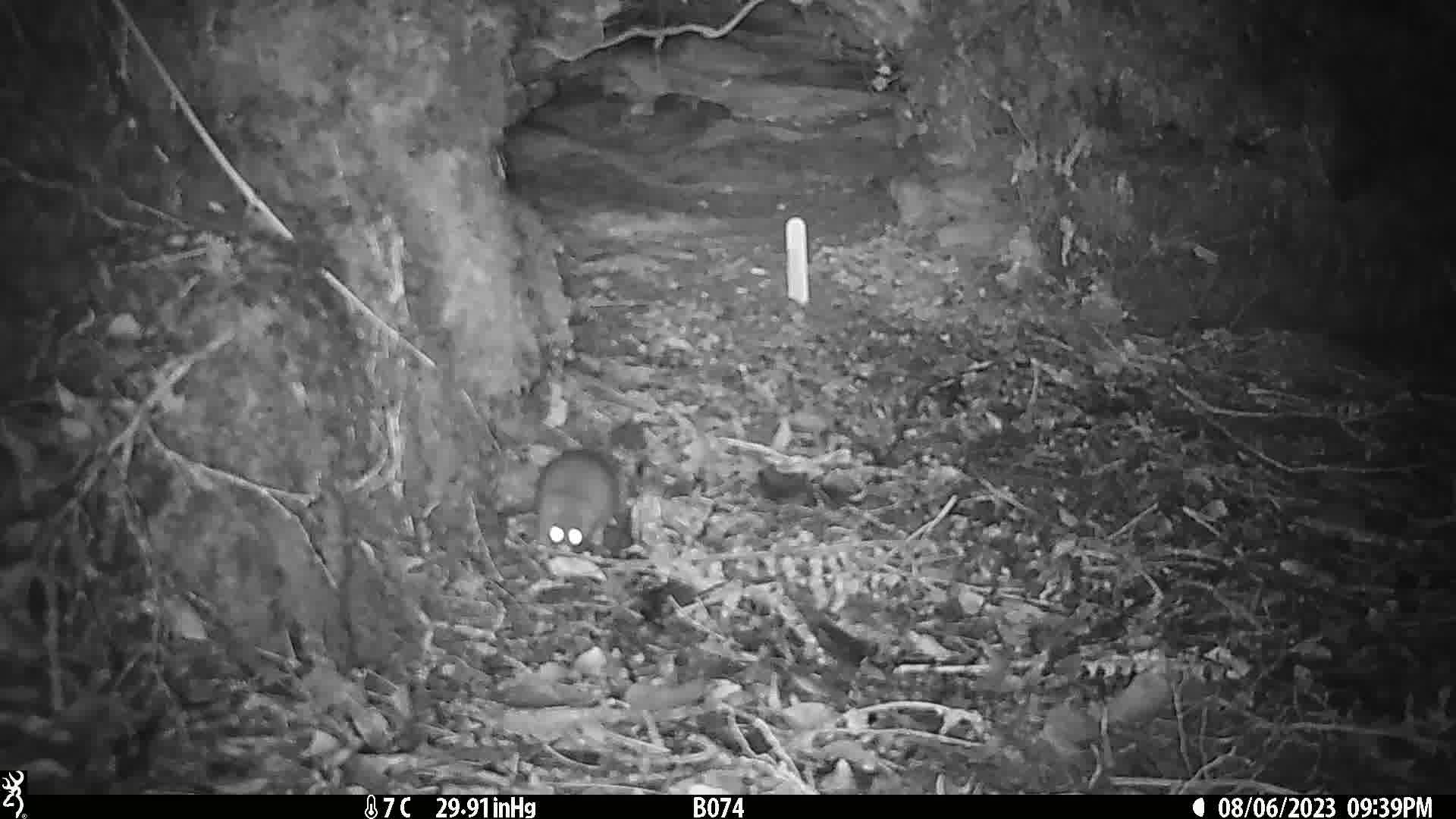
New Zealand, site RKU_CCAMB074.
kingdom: Animalia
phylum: Chordata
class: Mammalia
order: Rodentia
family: Muridae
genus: Rattus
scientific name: Rattus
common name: rat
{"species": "rat (Rattus)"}